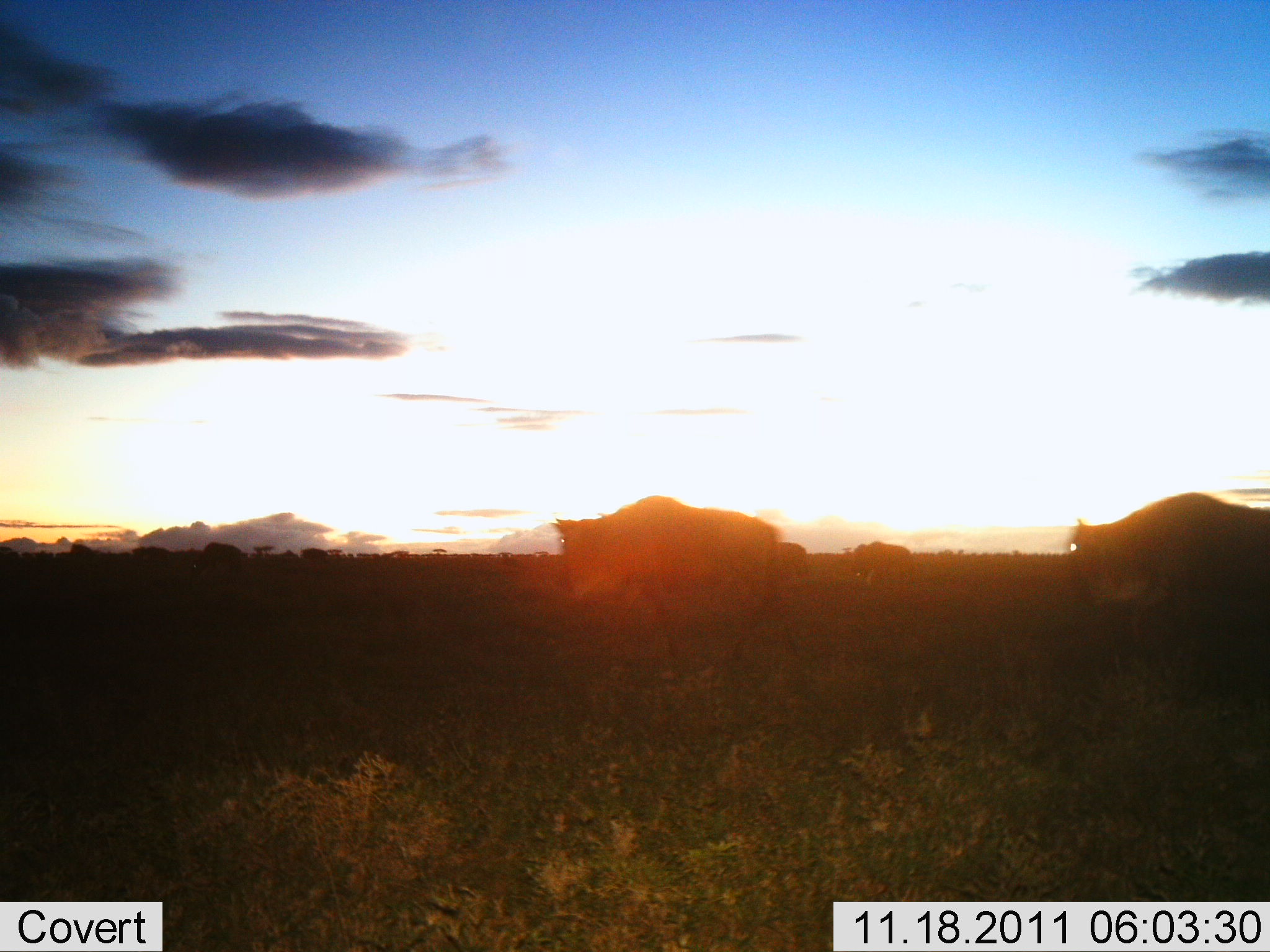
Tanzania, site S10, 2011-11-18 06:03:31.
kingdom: Animalia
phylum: Chordata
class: Mammalia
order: Artiodactyla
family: Bovidae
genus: Connochaetes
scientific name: Connochaetes taurinus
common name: blue wildebeest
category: wildebeest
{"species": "wildebeest (blue wildebeest) (Connochaetes taurinus)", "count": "5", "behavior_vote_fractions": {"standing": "25%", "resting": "0%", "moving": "92%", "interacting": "0%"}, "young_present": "0%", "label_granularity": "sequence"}